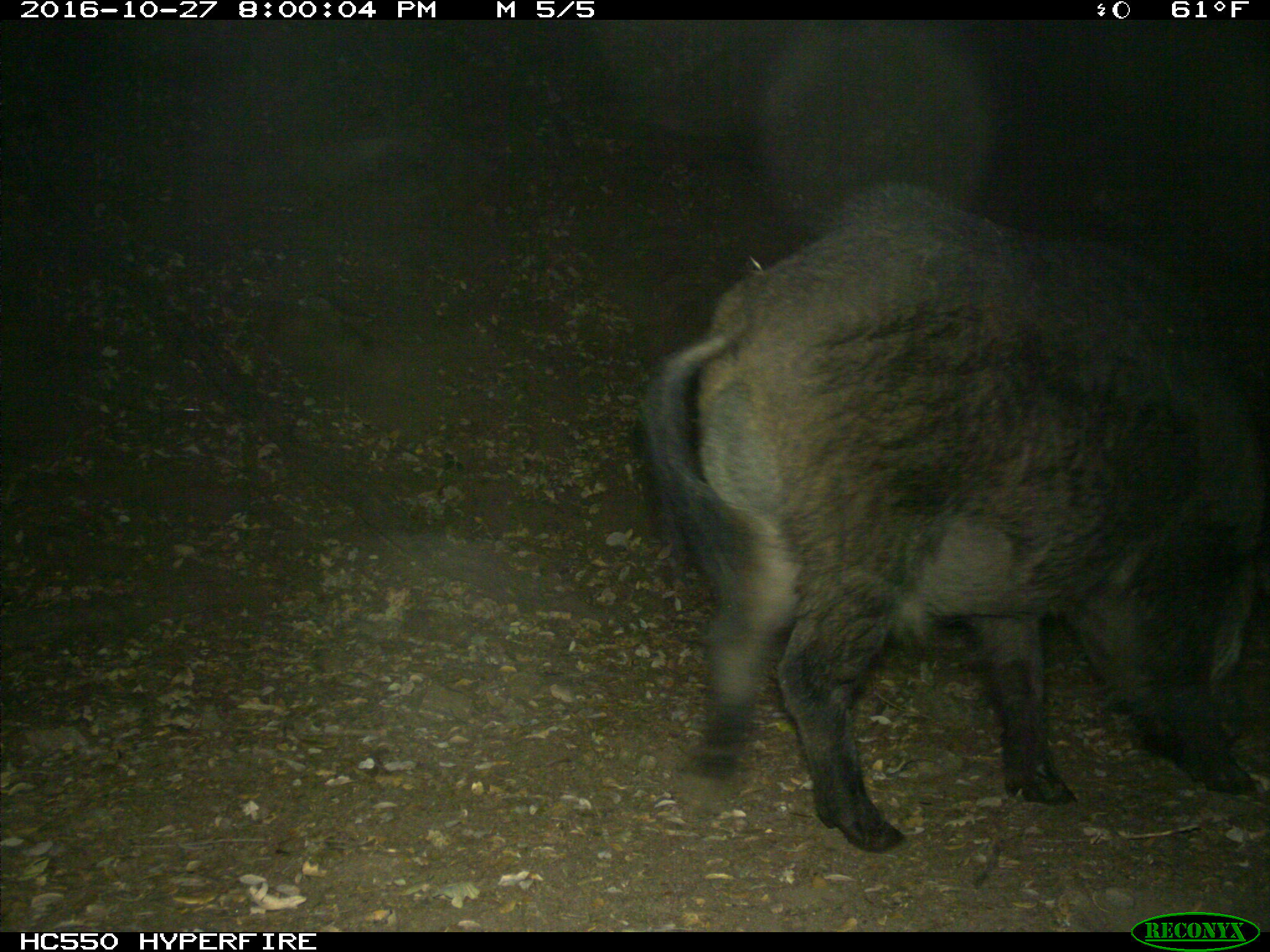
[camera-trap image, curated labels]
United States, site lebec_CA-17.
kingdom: Animalia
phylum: Chordata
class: Mammalia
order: Artiodactyla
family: Suidae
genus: Sus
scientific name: Sus scrofa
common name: wild boar